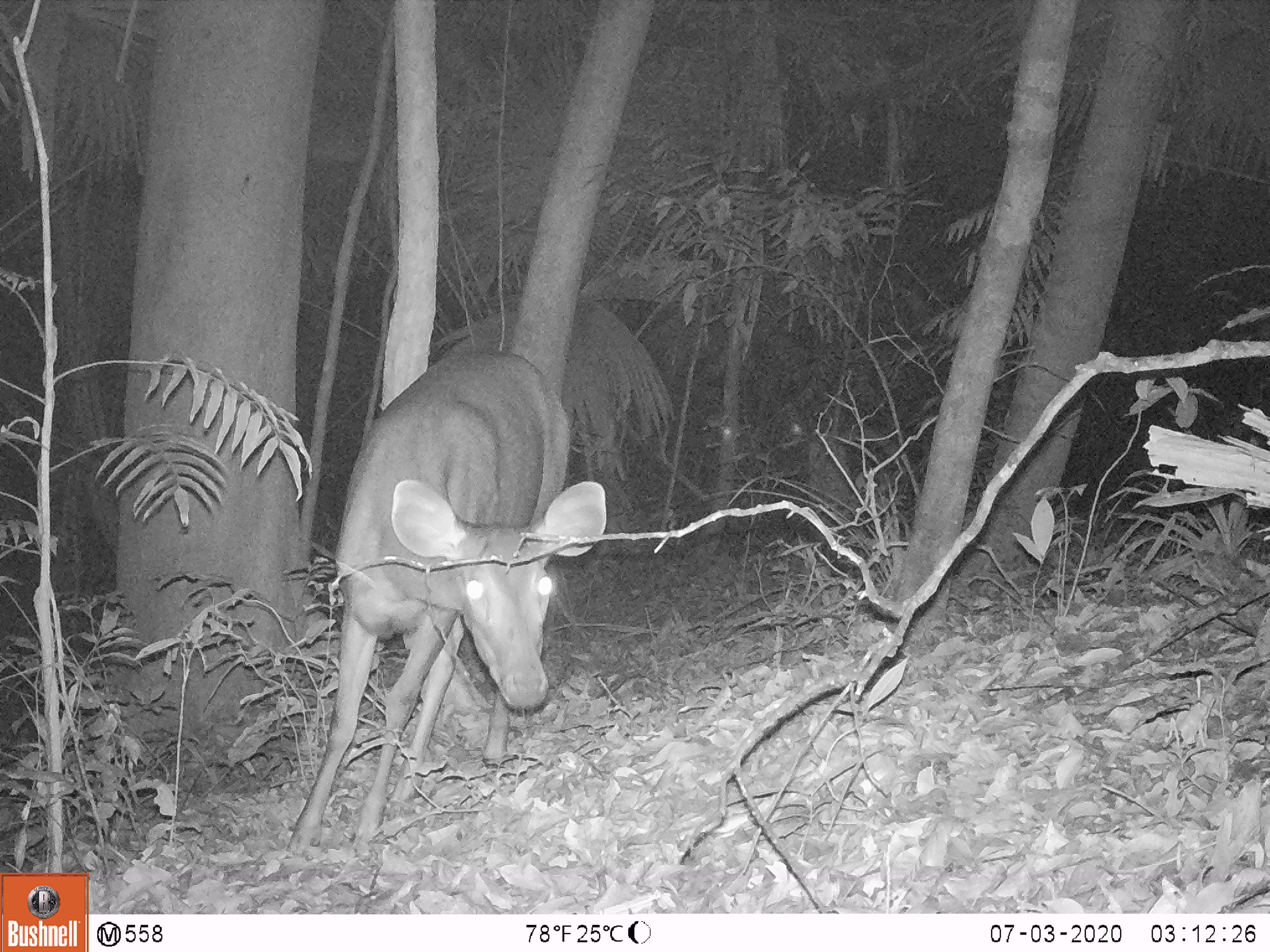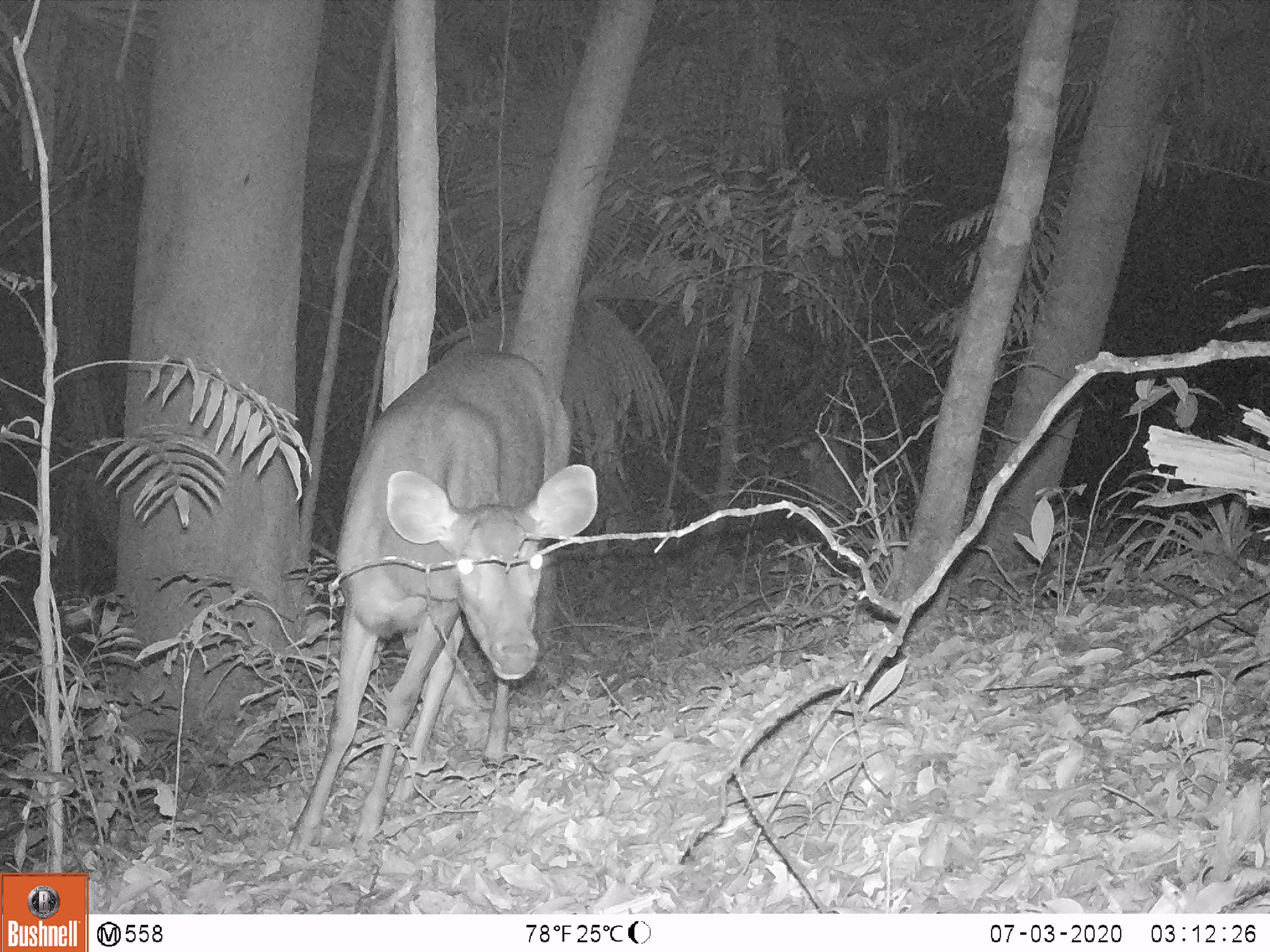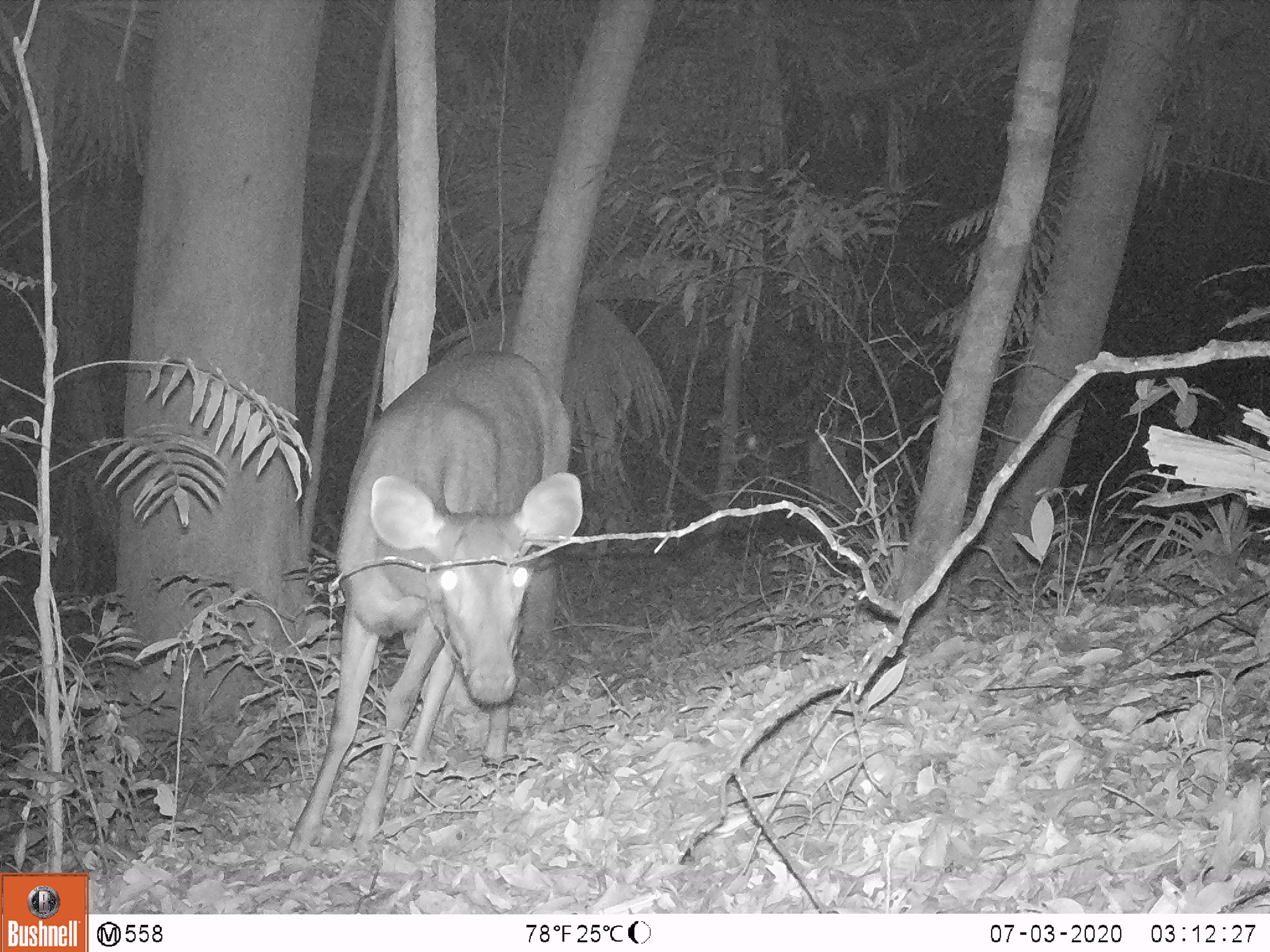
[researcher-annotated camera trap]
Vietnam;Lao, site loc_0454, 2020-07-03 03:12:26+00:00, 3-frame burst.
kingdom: Animalia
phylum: Chordata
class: Mammalia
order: Artiodactyla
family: Cervidae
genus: Rusa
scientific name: Rusa unicolor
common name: sambar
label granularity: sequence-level